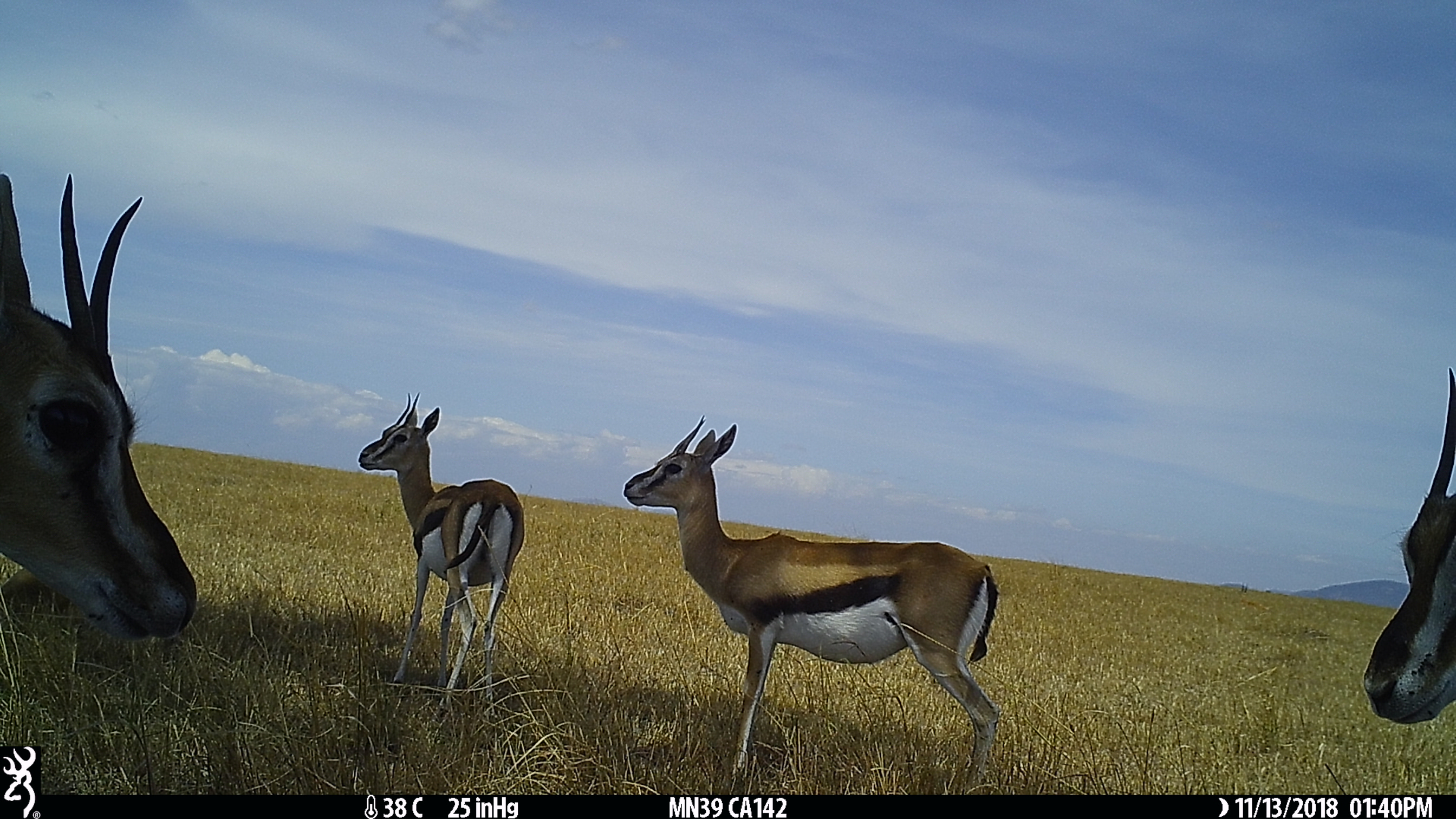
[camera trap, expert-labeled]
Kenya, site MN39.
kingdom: Animalia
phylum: Chordata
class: Mammalia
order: Artiodactyla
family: Bovidae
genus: Eudorcas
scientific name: Eudorcas thomsonii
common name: thomon's gazelle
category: gazelle thomsons